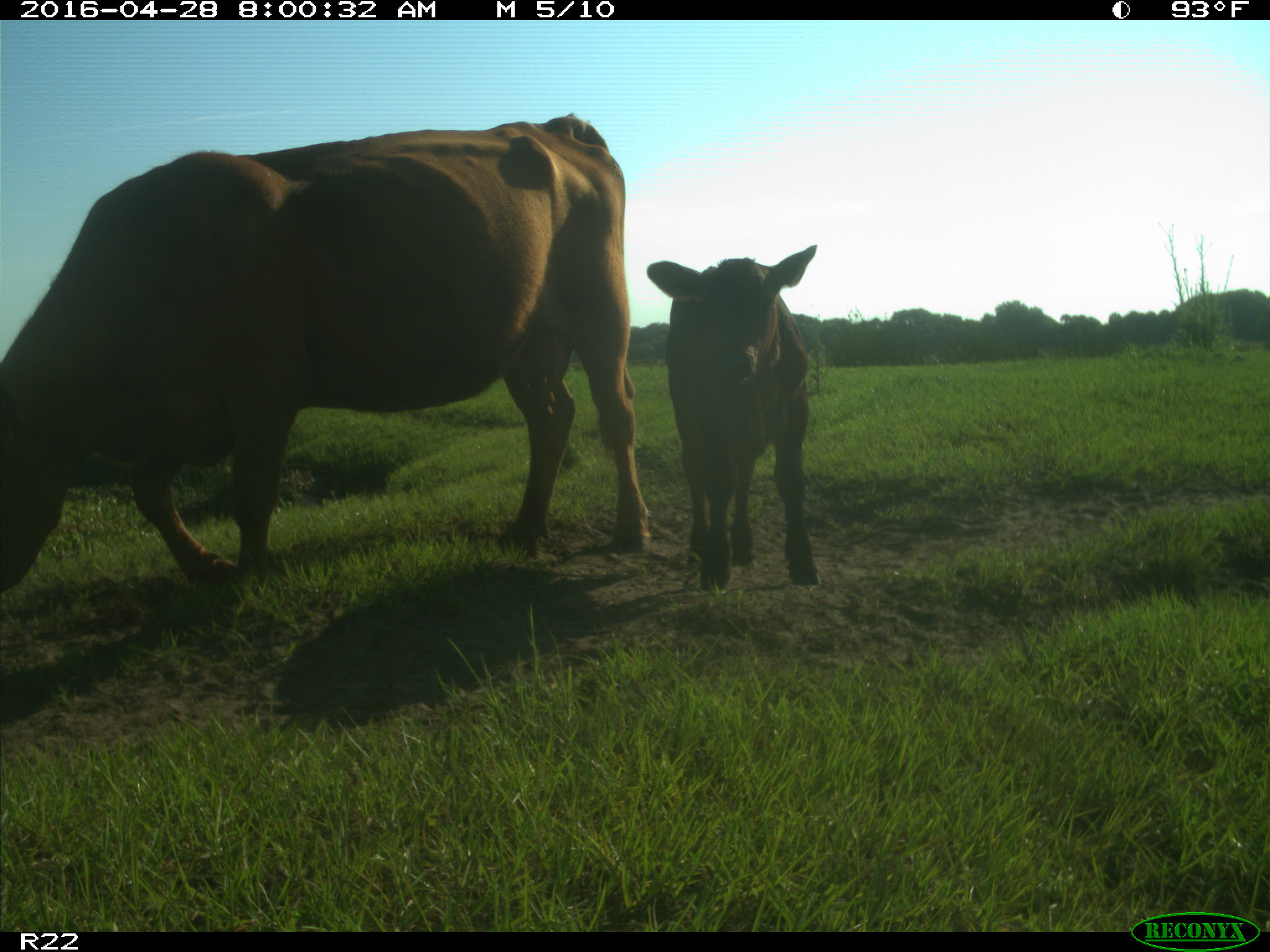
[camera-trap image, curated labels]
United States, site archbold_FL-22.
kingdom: Animalia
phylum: Chordata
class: Mammalia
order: Artiodactyla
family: Bovidae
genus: Bos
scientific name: Bos taurus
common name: domestic cow